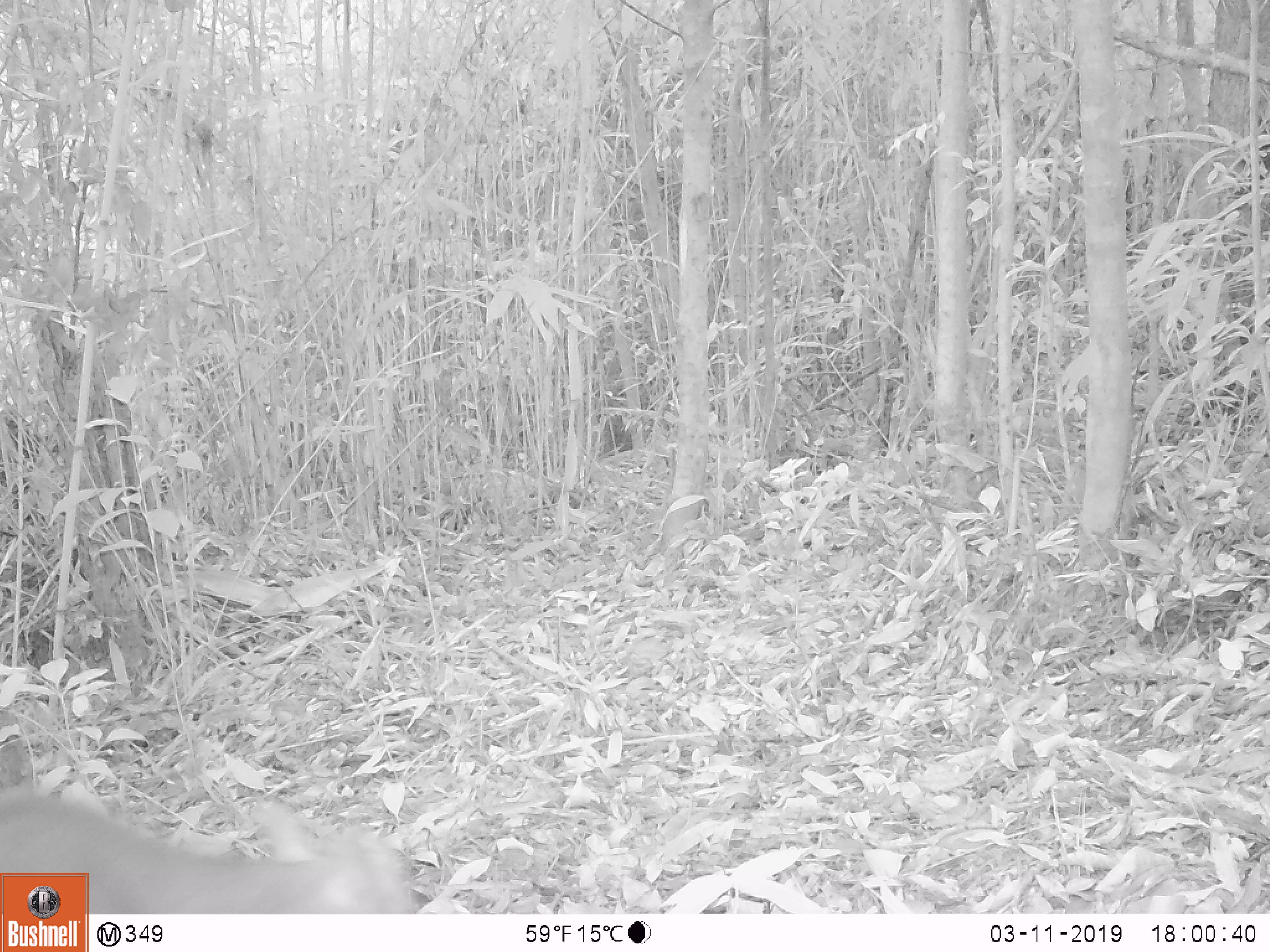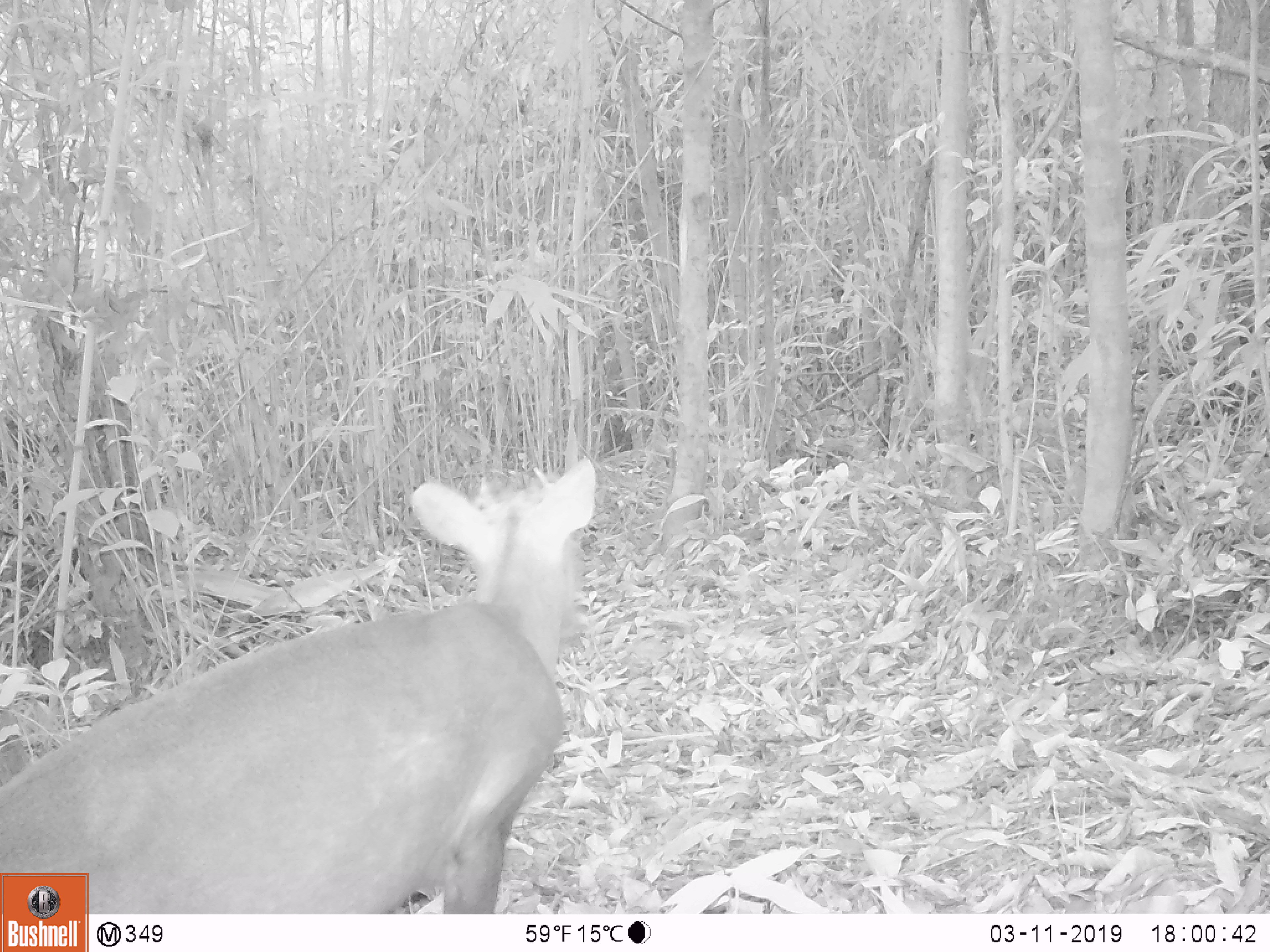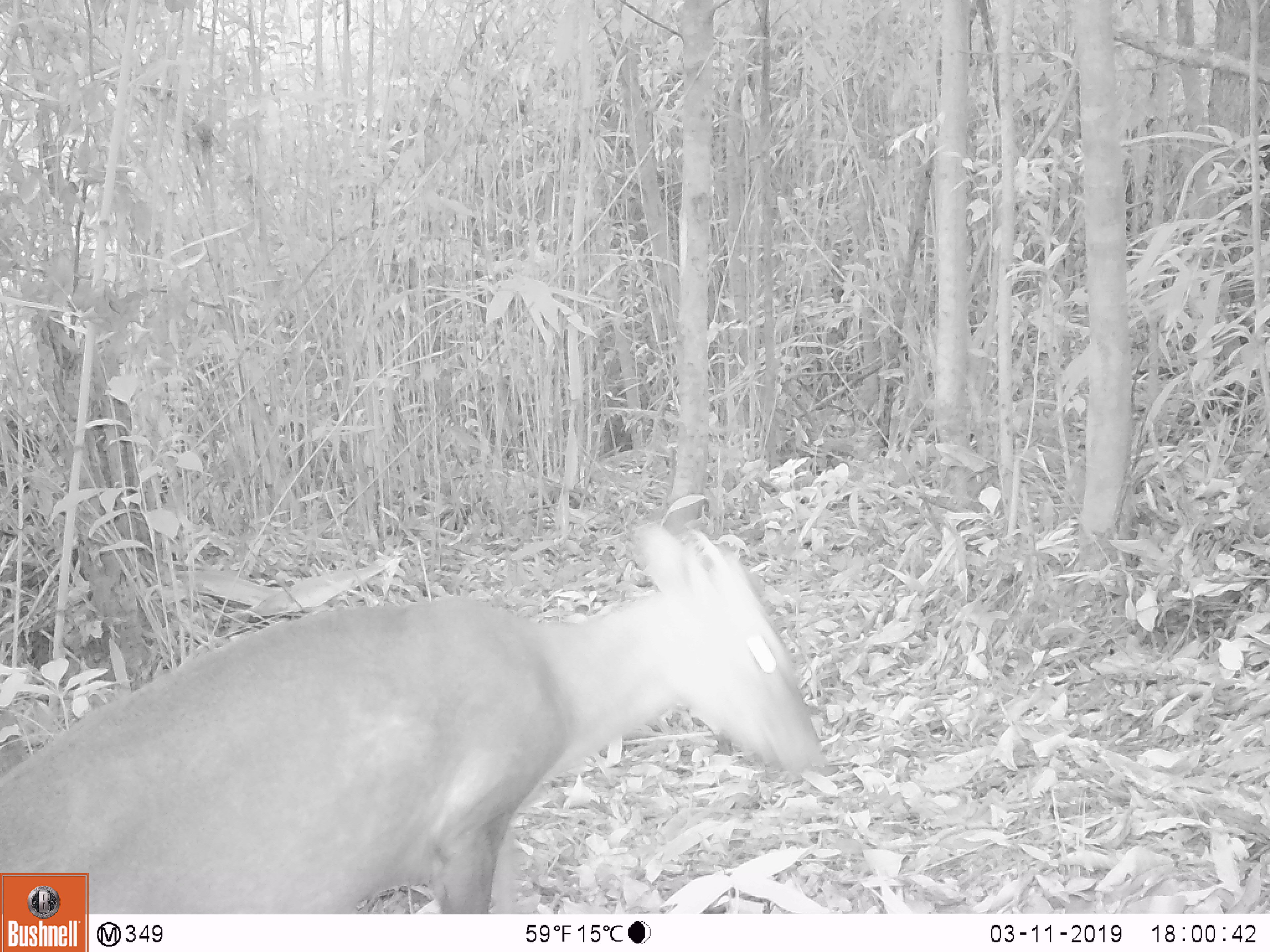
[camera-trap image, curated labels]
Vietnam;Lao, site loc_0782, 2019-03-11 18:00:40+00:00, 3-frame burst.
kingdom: Animalia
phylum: Chordata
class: Mammalia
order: Artiodactyla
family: Cervidae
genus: Muntiacus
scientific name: Muntiacus rooseveltorum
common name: roosevelt's muntjac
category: roosevelts muntjac group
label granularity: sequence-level